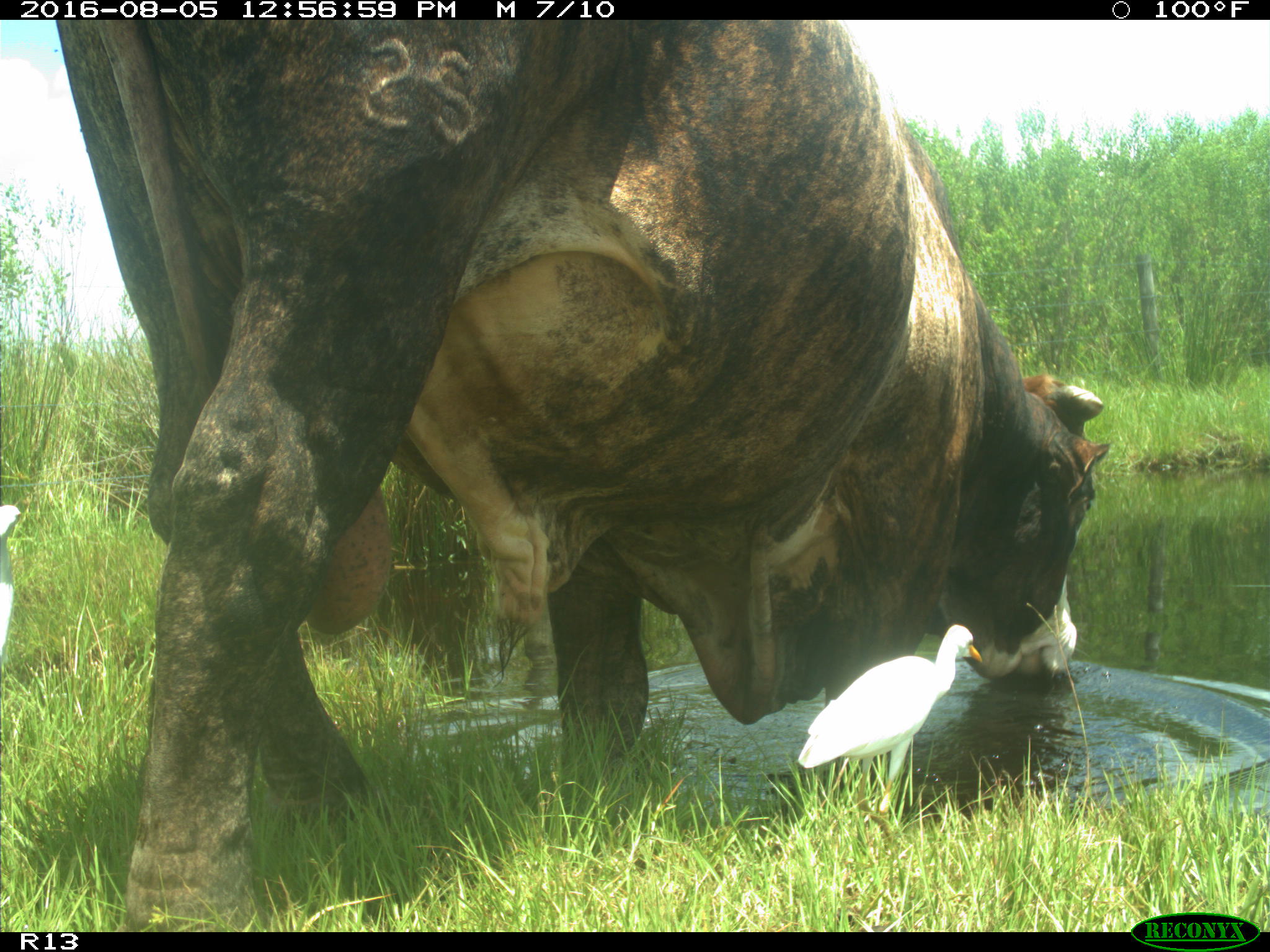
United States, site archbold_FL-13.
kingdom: Animalia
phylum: Chordata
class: Mammalia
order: Artiodactyla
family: Bovidae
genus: Bos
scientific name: Bos taurus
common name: domestic cow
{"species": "Bos taurus (domestic cow)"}